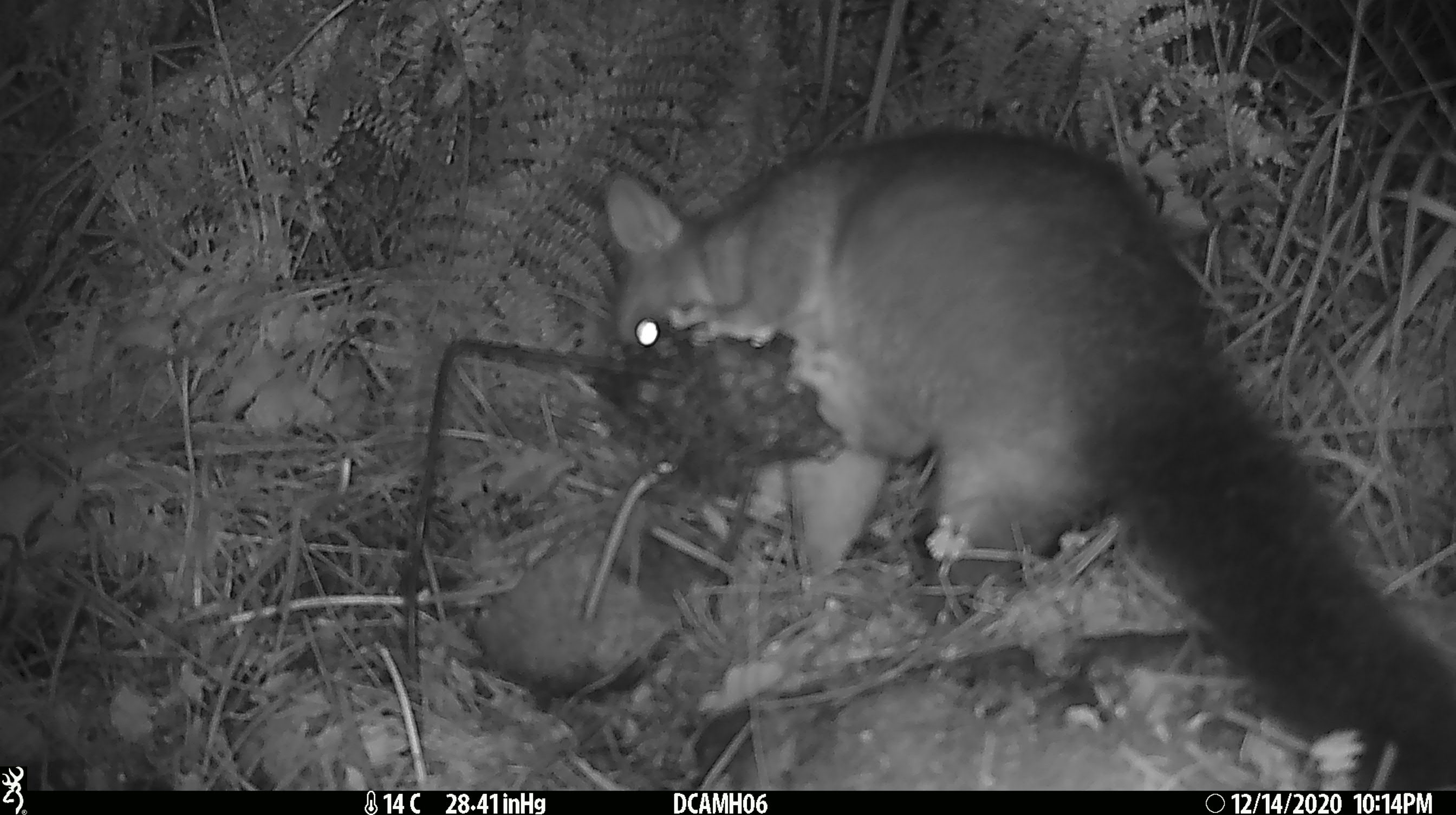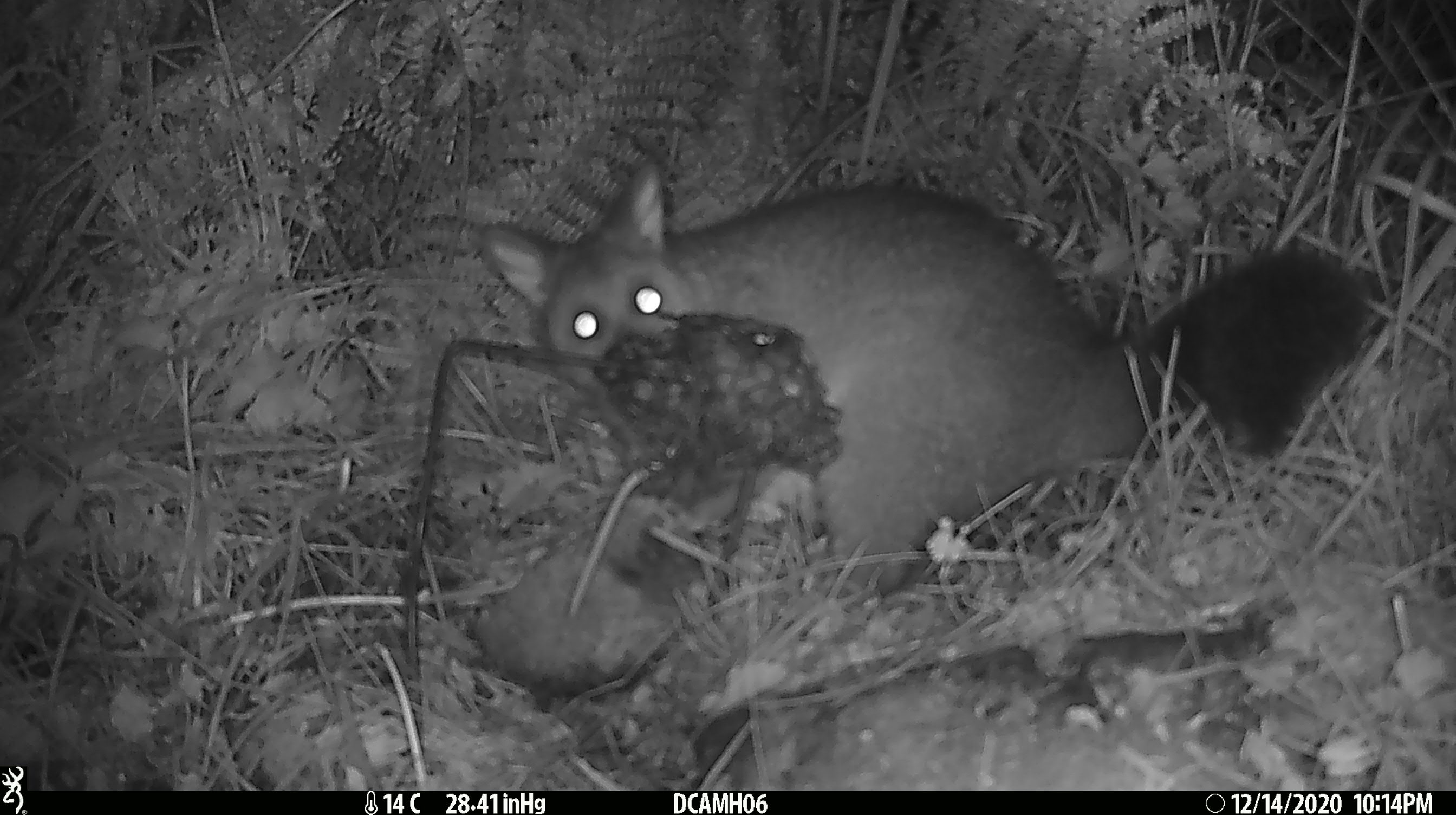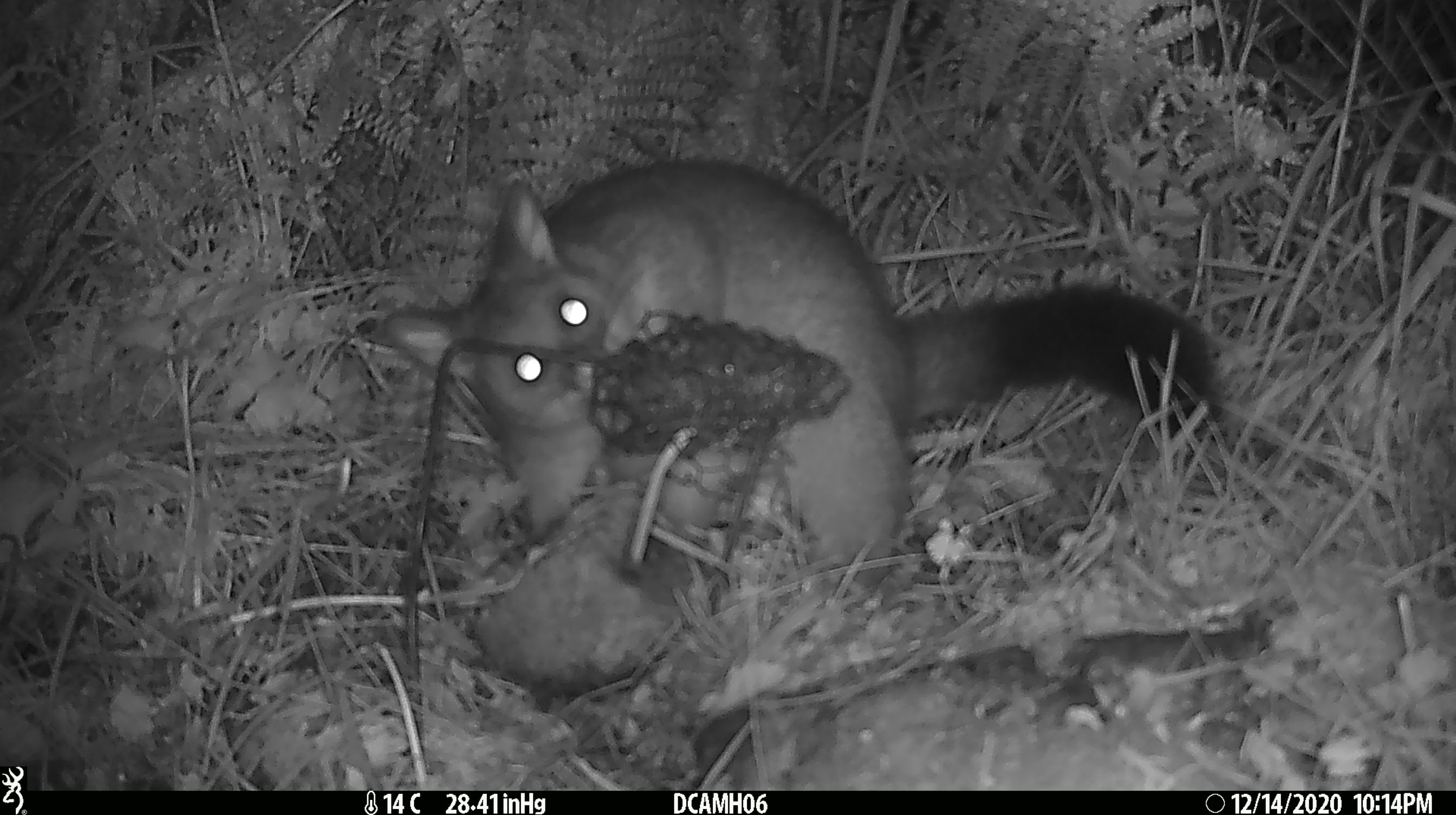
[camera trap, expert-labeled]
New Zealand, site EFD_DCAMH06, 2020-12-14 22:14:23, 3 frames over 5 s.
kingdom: Animalia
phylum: Chordata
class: Mammalia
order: Diprotodontia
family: Phalangeridae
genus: Trichosurus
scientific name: Trichosurus vulpecula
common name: common brushtail possum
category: possum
Possum (common brushtail possum) (Trichosurus vulpecula).